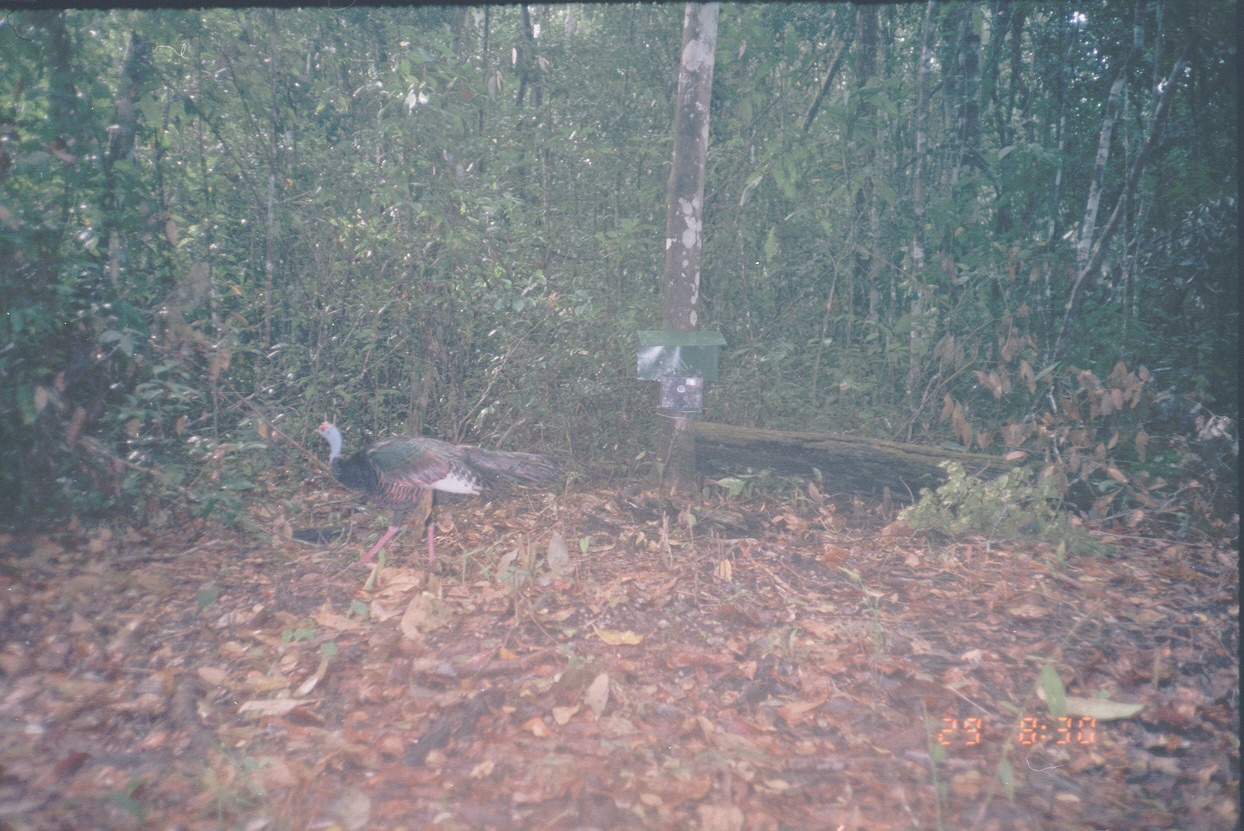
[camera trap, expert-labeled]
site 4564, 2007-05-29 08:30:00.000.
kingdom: Animalia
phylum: Chordata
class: Aves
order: Galliformes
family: Phasianidae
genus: Meleagris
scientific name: Meleagris ocellata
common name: ocellated turkey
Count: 1.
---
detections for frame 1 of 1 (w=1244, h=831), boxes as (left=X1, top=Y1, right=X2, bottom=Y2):
meleagris ocellata: (left=314, top=421, right=564, bottom=569)